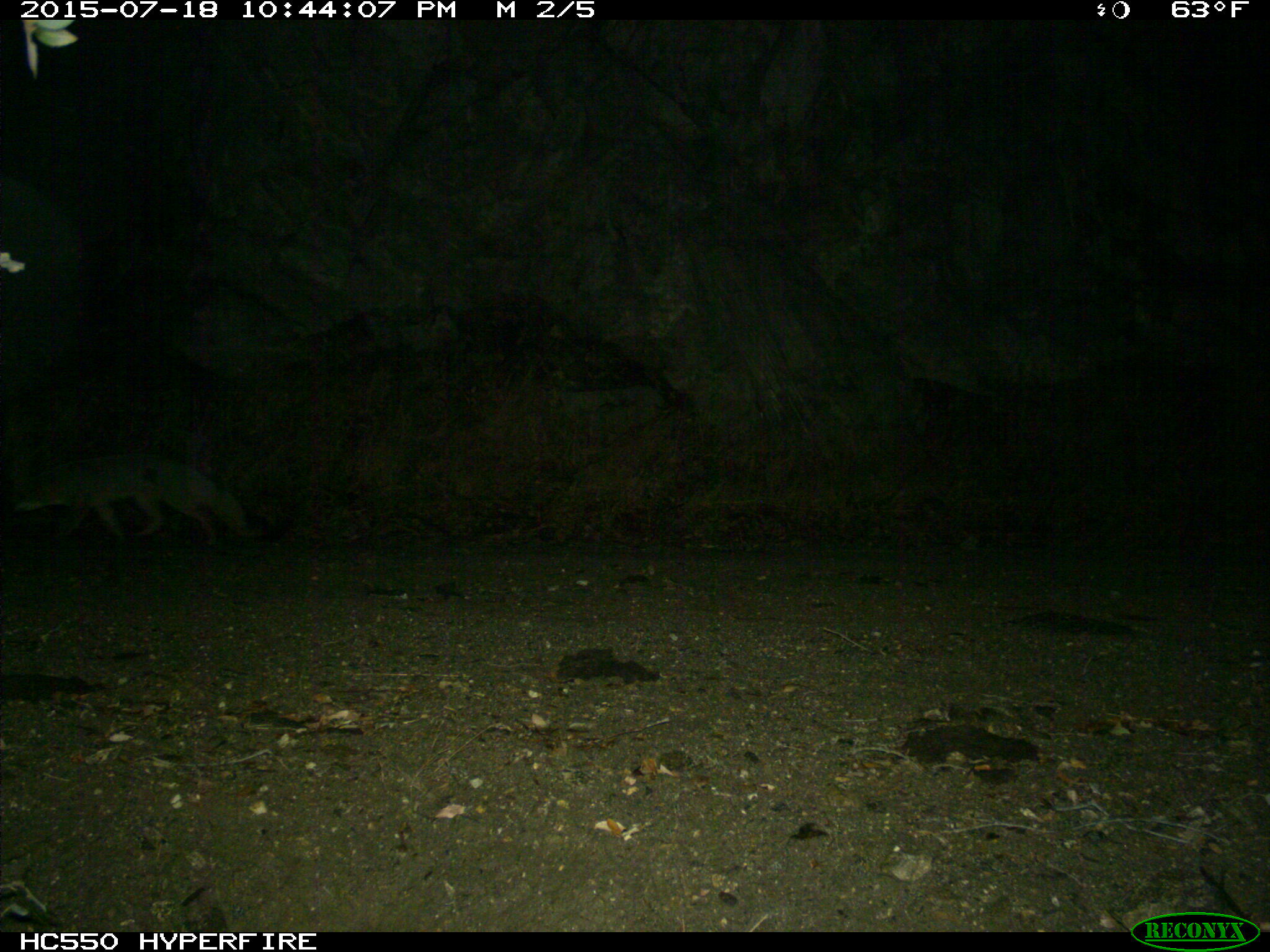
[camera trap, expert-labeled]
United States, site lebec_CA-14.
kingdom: Animalia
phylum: Chordata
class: Mammalia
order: Carnivora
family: Canidae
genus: Urocyon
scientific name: Urocyon cinereoargenteus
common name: gray fox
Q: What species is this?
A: Urocyon cinereoargenteus (gray fox).